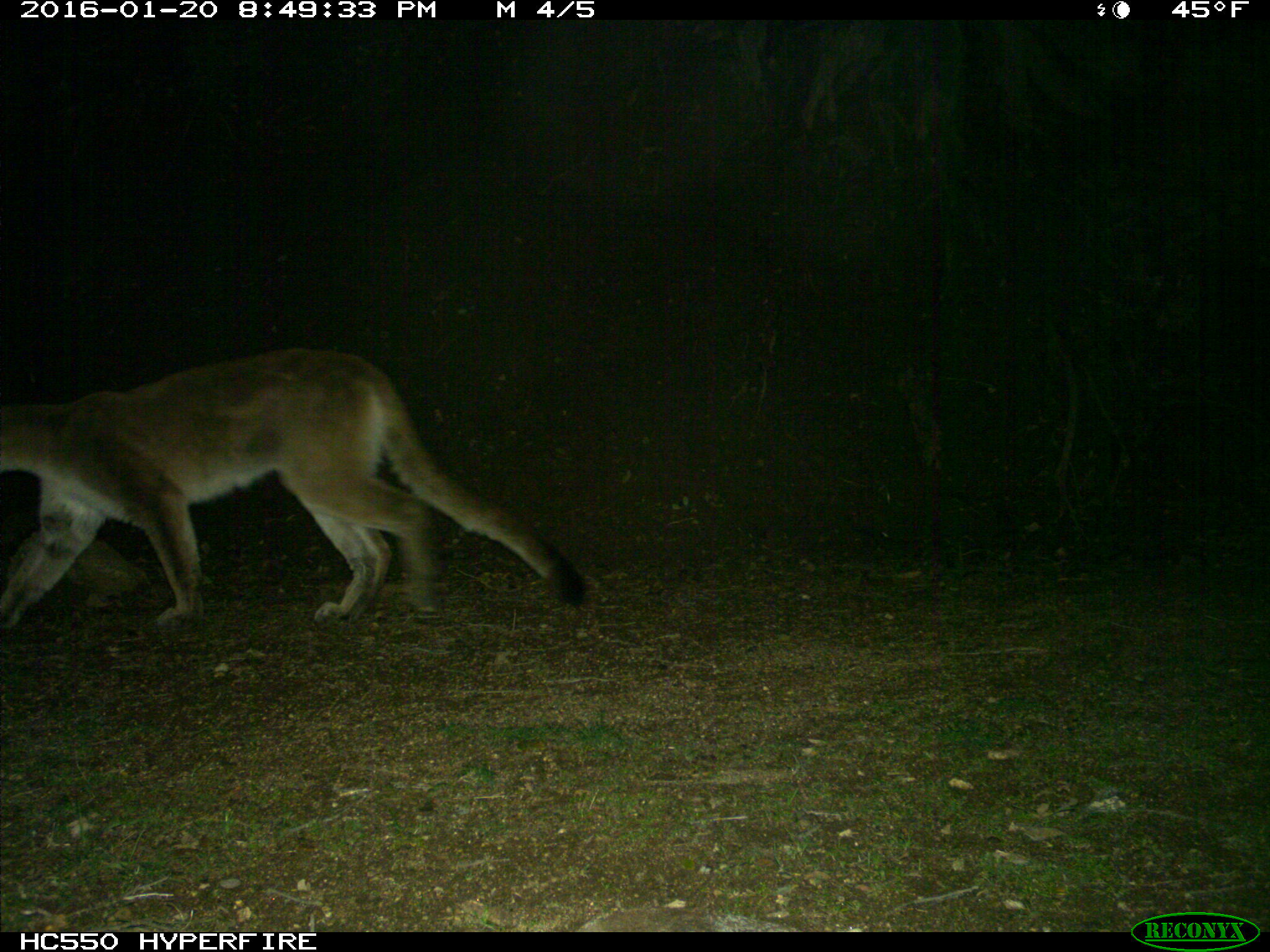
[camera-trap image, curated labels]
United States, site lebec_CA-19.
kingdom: Animalia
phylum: Chordata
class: Mammalia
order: Carnivora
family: Felidae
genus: Puma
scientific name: Puma concolor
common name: mountain lion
Puma concolor (mountain lion).